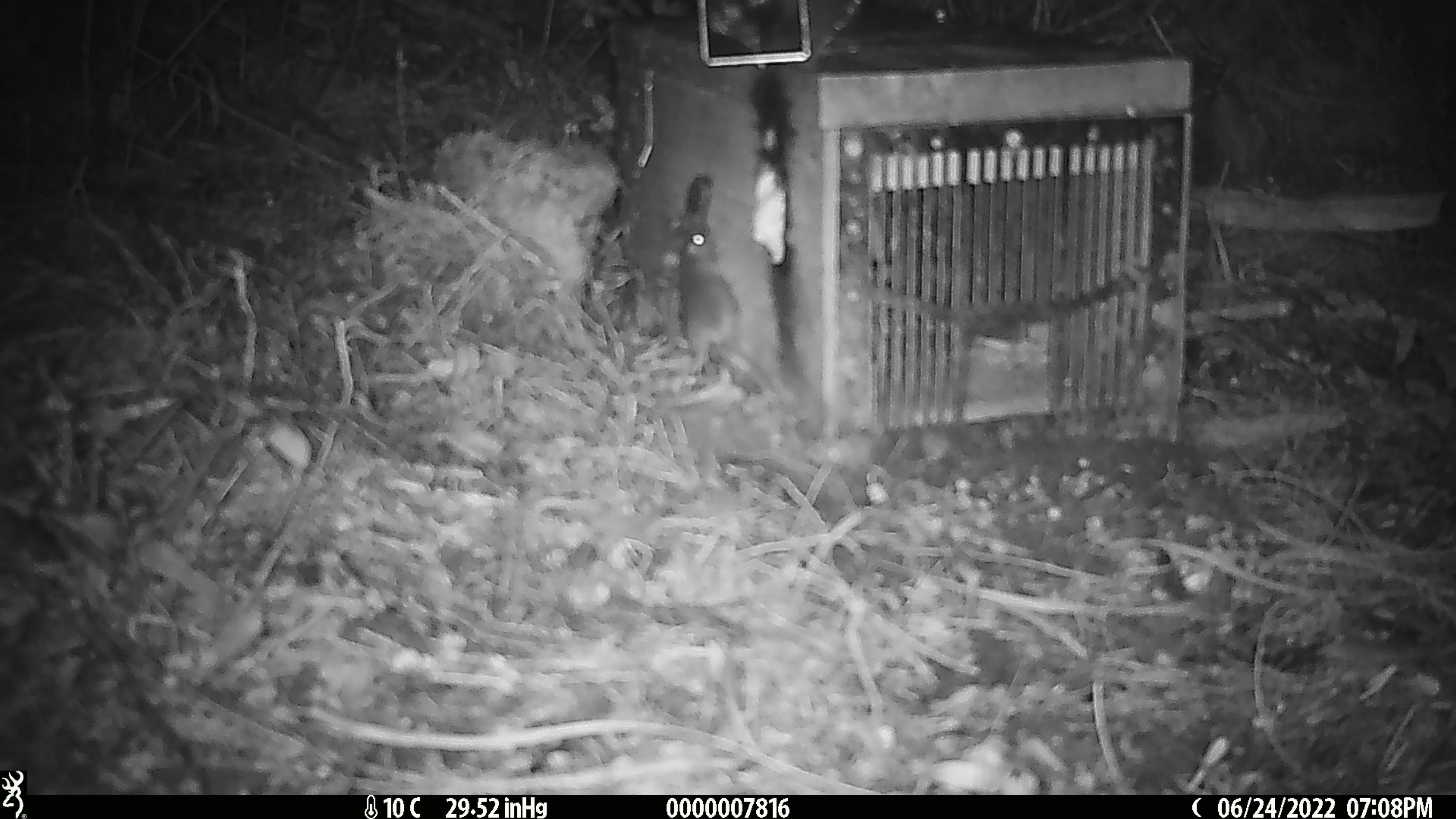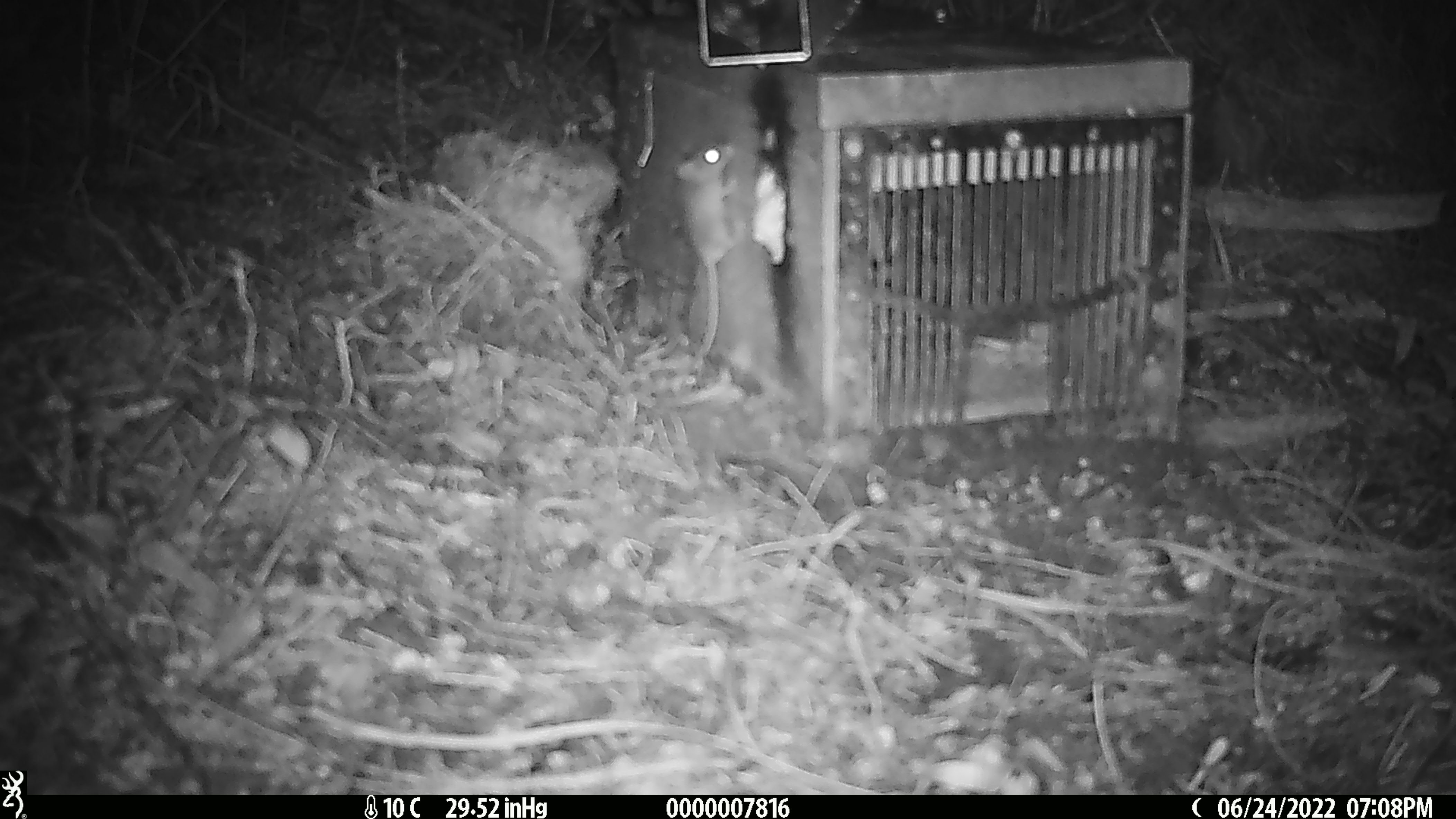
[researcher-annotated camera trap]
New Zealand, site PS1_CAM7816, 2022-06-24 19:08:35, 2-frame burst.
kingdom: Animalia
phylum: Chordata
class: Mammalia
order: Rodentia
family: Muridae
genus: Mus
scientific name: Mus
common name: mouse